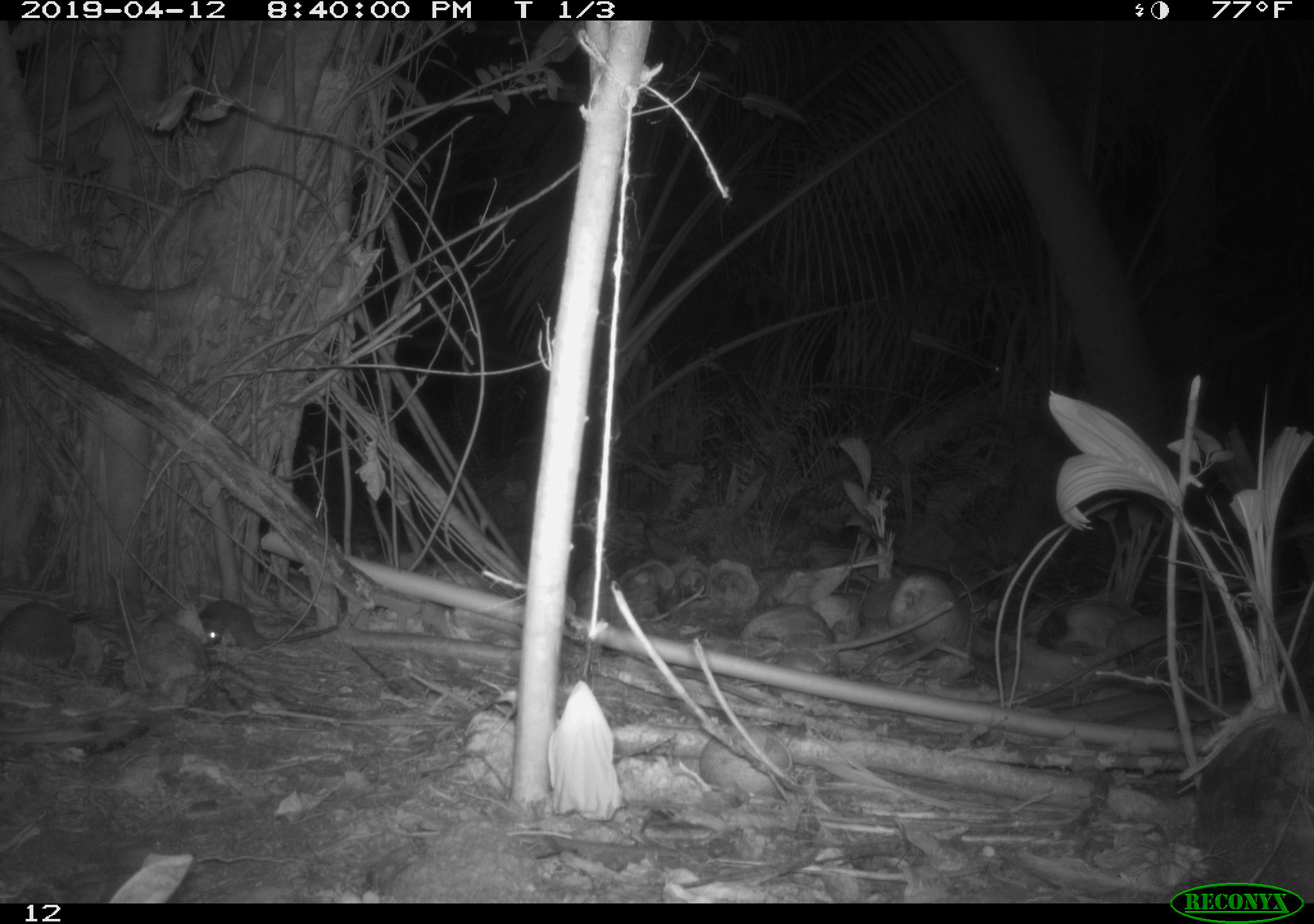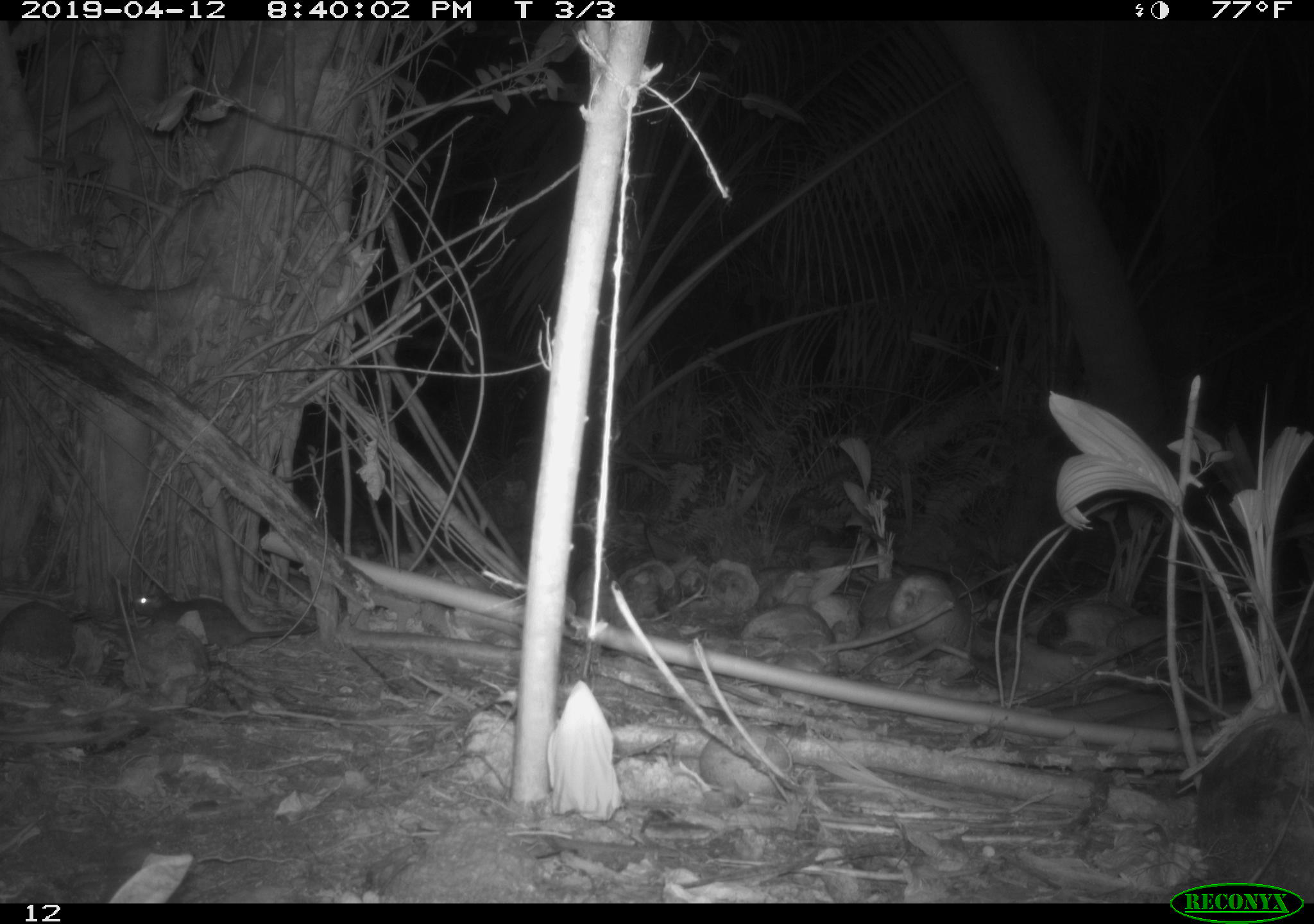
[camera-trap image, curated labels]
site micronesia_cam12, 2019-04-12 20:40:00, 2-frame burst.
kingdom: Animalia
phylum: Chordata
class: Mammalia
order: Rodentia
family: Muridae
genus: Rattus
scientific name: Rattus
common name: rat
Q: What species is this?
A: Rat (Rattus).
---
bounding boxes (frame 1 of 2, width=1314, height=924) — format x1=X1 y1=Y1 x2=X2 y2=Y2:
rat: x1=203 y1=590 x2=348 y2=646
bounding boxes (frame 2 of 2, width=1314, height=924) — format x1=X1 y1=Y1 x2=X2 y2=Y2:
rat: x1=132 y1=583 x2=312 y2=649